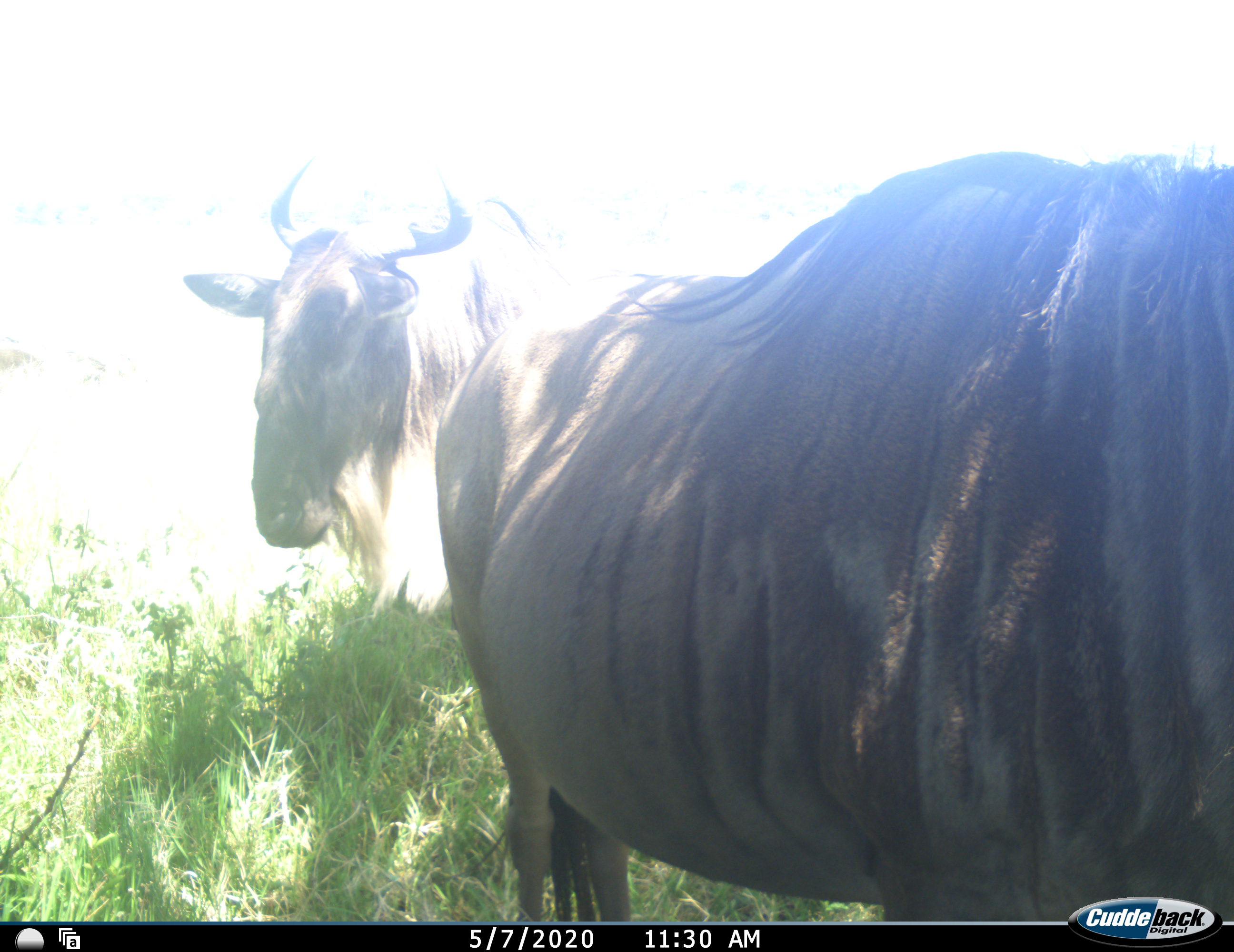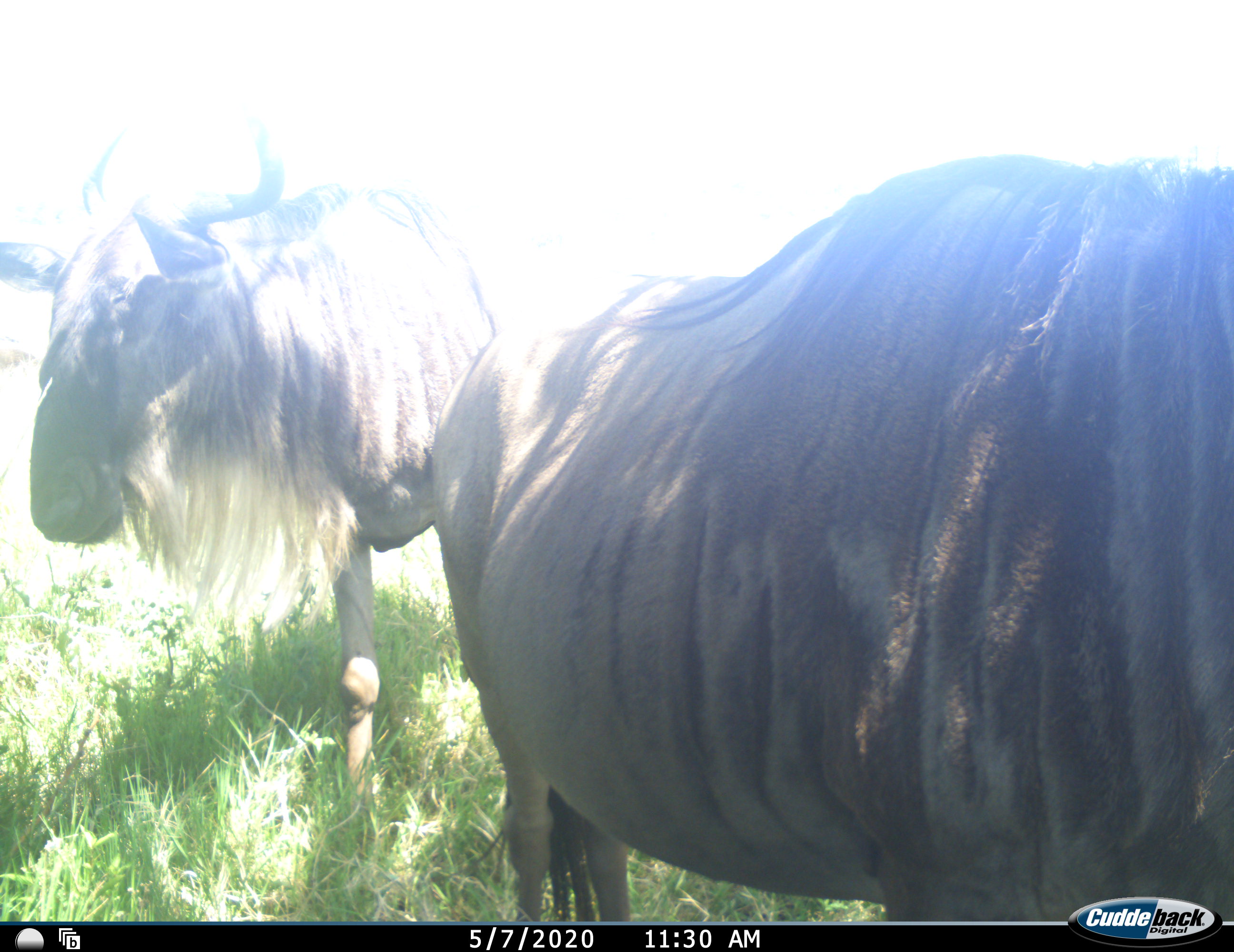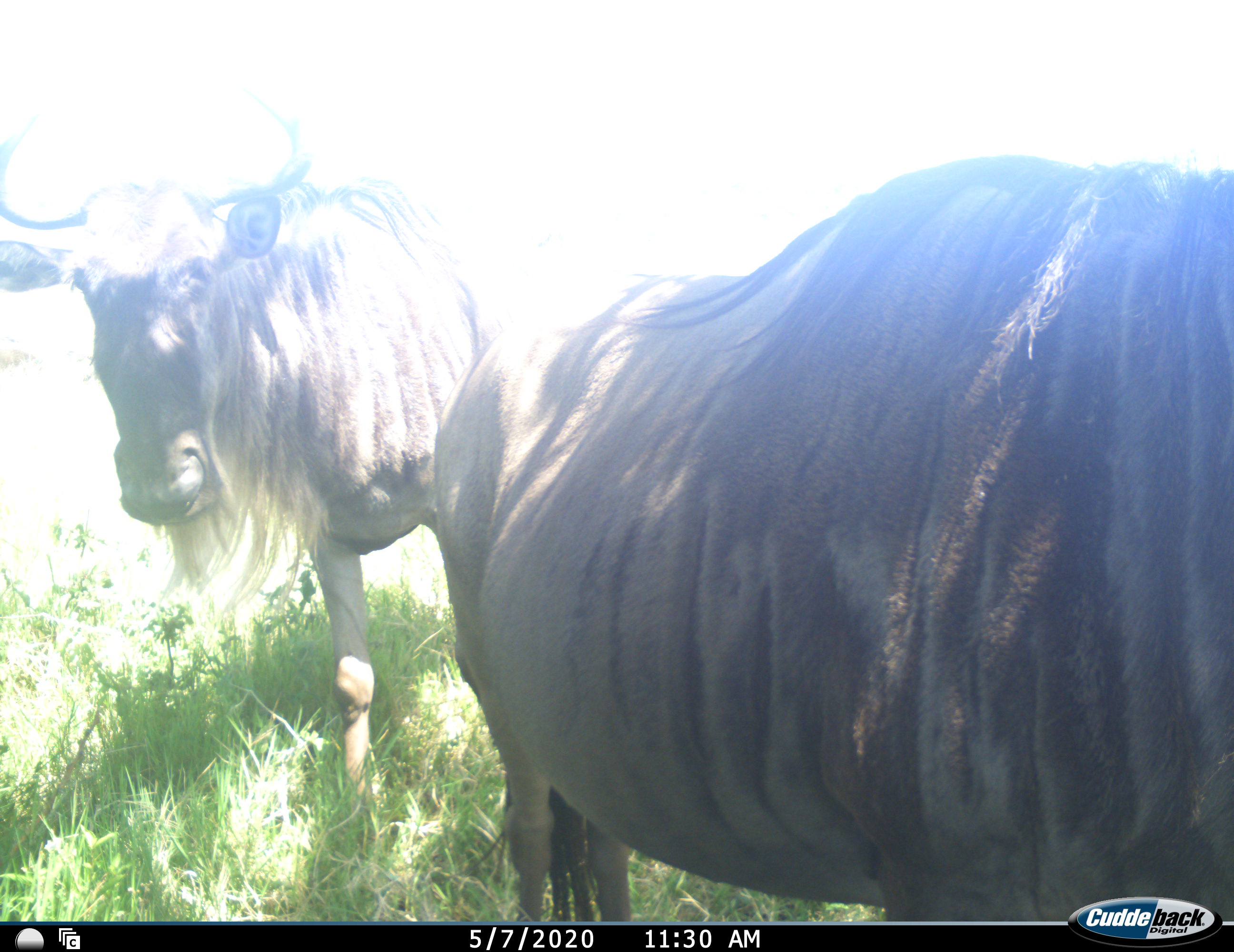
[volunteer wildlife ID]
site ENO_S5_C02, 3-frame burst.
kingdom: Animalia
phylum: Chordata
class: Mammalia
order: Artiodactyla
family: Bovidae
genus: Connochaetes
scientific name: Connochaetes taurinus taurinus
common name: blue wildebeest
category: wildebeestblue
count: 2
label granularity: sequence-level